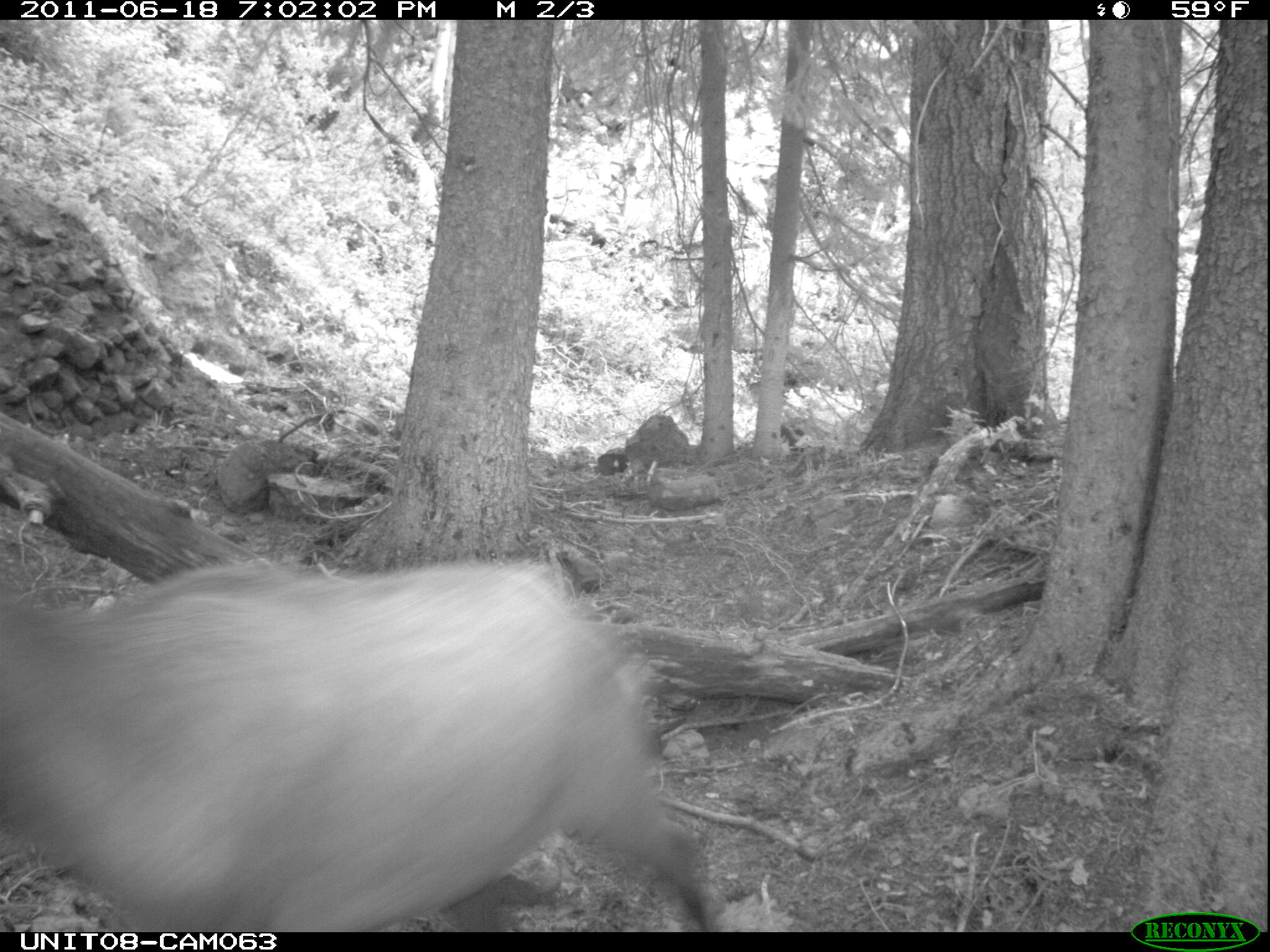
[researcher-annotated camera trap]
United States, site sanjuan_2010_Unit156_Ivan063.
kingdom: Animalia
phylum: Chordata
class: Mammalia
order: Artiodactyla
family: Cervidae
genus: Cervus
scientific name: Cervus elaphus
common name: red deer